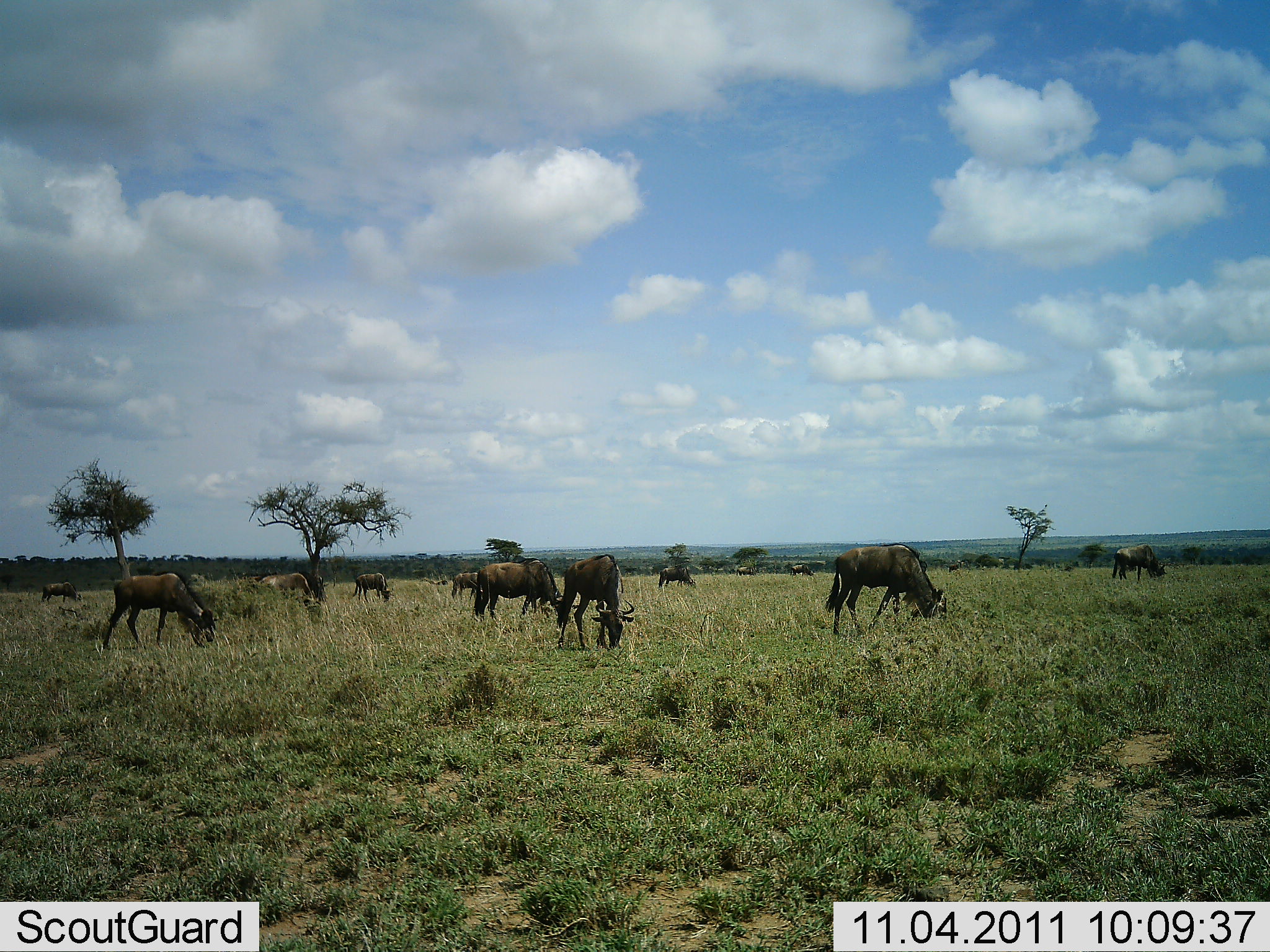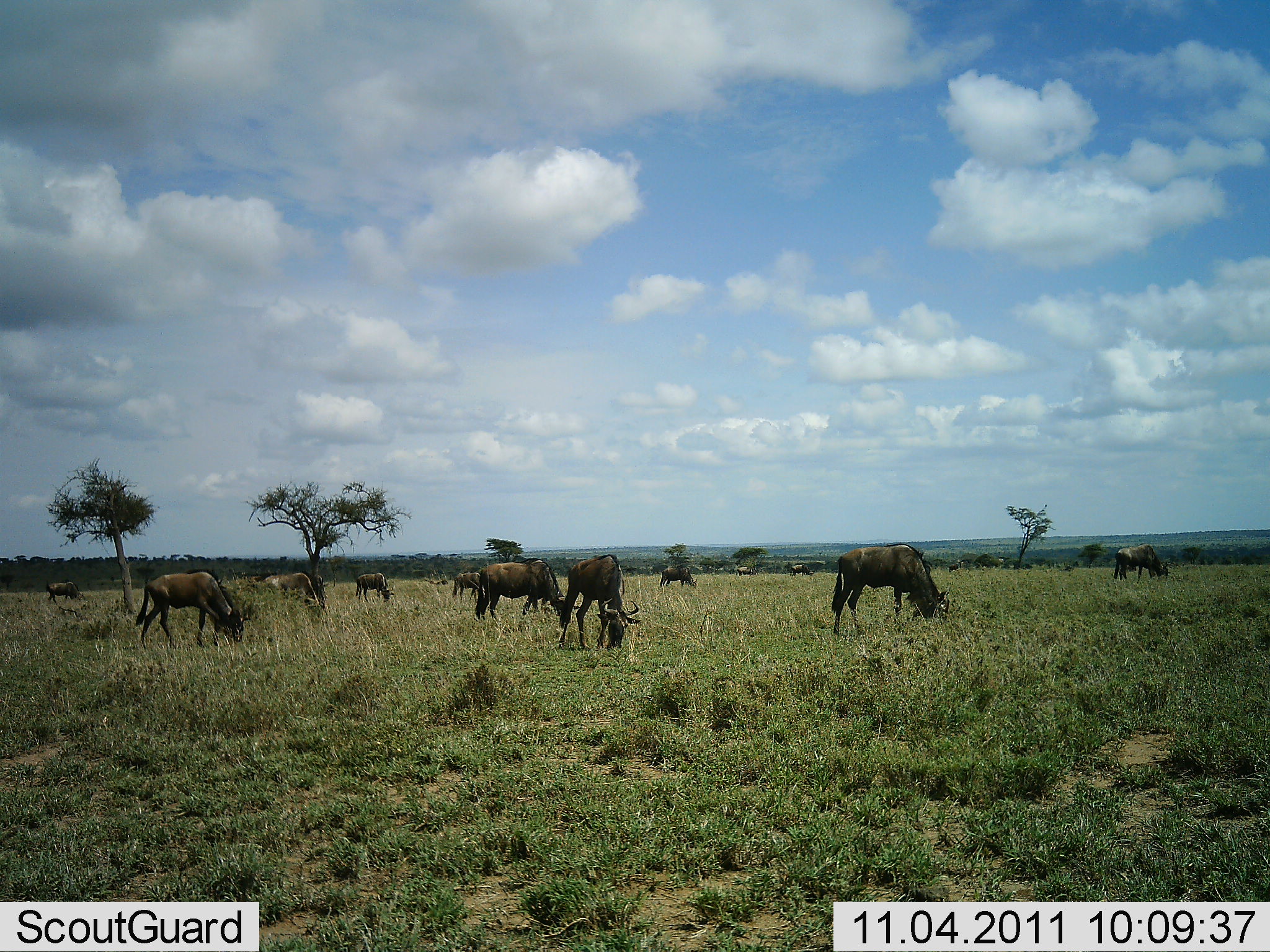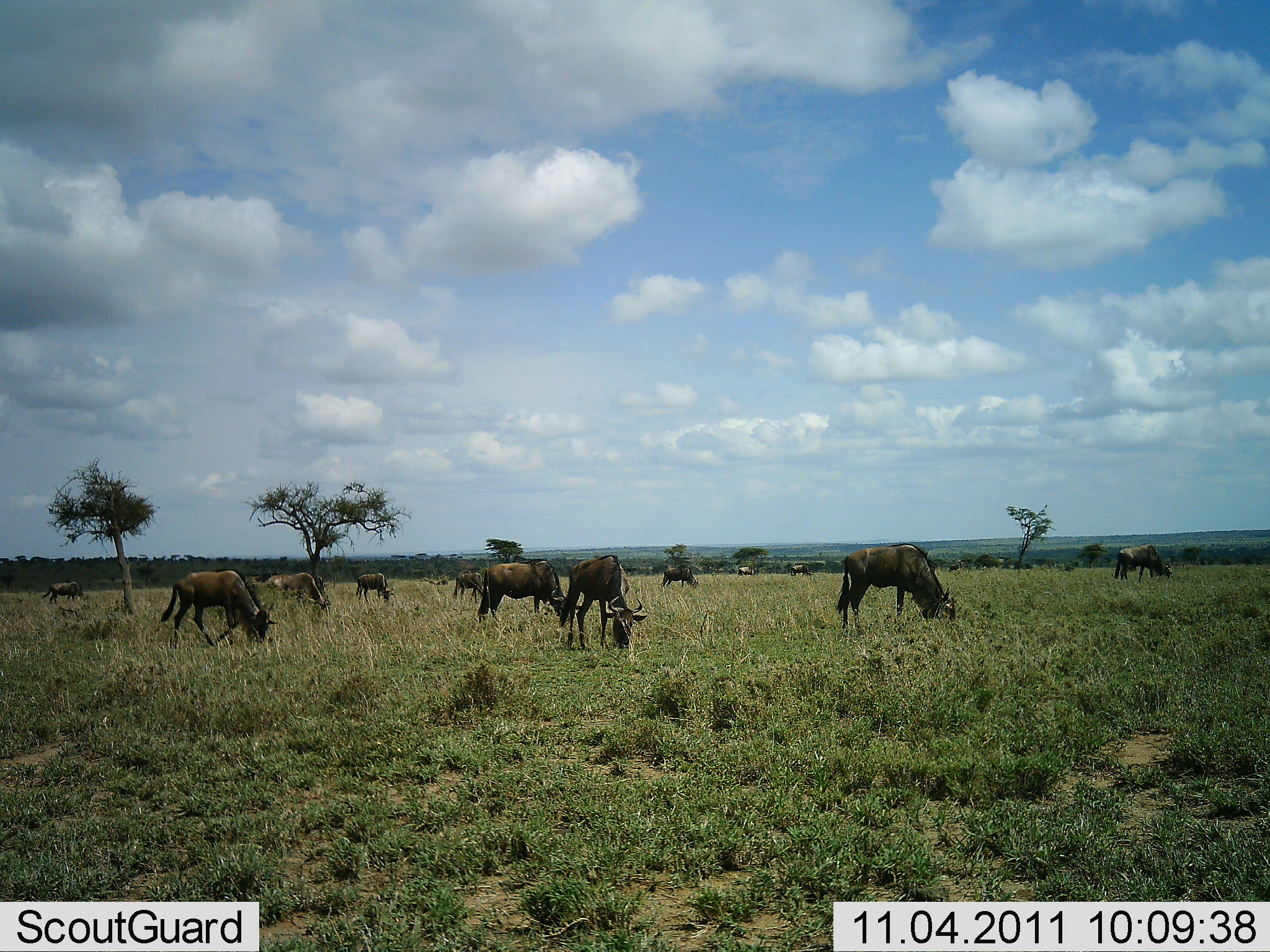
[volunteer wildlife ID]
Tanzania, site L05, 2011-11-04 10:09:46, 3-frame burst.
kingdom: Animalia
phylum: Chordata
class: Mammalia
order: Artiodactyla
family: Bovidae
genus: Connochaetes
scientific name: Connochaetes taurinus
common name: blue wildebeest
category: wildebeest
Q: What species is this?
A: Wildebeest (blue wildebeest) (Connochaetes taurinus).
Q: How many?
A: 11-50.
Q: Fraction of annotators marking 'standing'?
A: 27%.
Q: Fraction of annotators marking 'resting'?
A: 0%.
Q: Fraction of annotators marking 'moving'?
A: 13%.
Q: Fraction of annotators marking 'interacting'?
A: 0%.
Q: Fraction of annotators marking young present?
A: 0%.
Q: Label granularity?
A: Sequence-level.